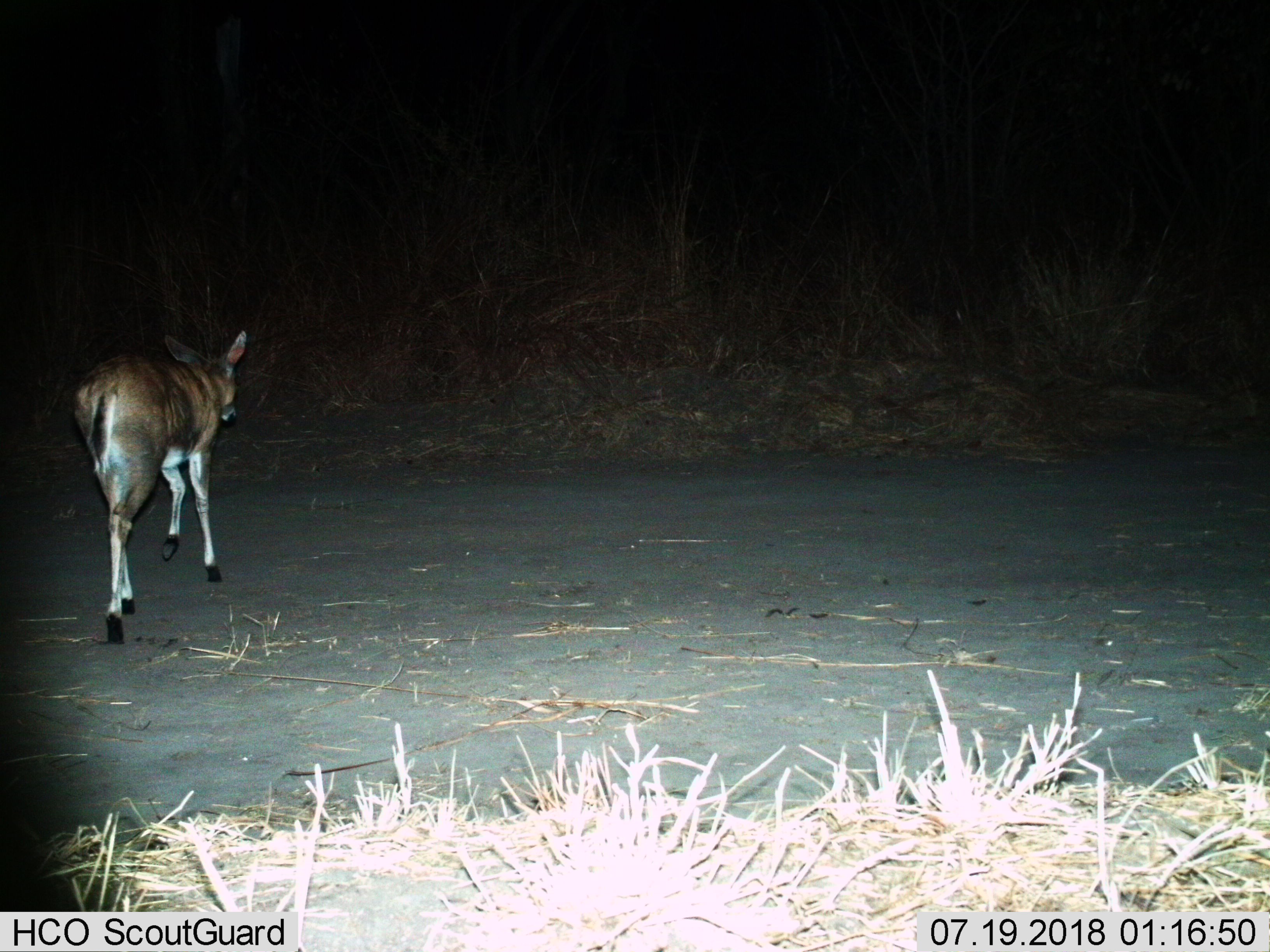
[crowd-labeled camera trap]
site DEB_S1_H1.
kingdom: Animalia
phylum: Chordata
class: Mammalia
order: Artiodactyla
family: Bovidae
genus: Sylvicapra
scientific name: Sylvicapra grimmia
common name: common duiker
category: duikercommongrey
Duikercommongrey (common duiker) (Sylvicapra grimmia), count 1. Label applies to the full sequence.